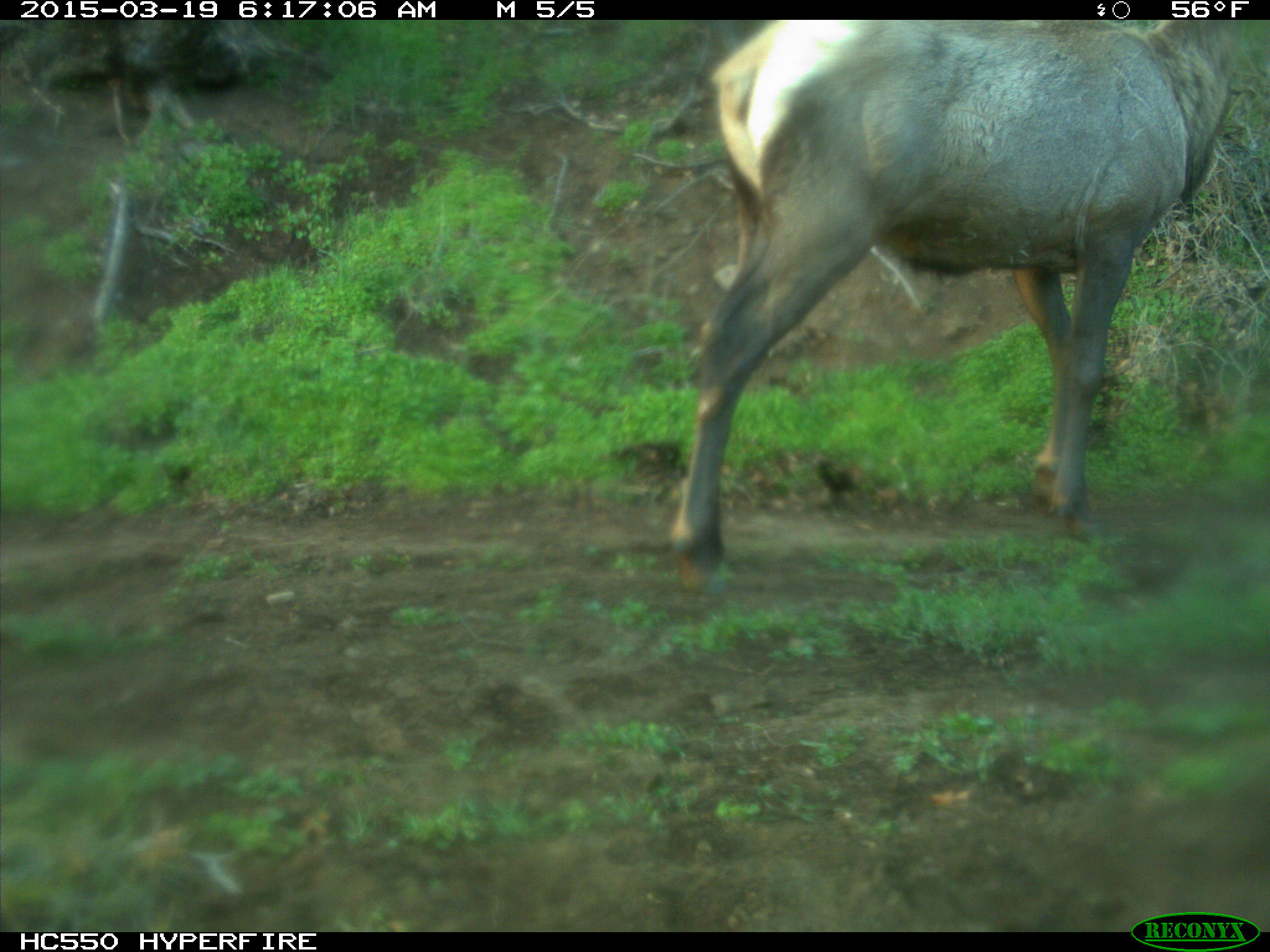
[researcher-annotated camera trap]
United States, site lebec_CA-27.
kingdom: Animalia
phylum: Chordata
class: Mammalia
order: Artiodactyla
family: Cervidae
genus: Cervus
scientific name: Cervus canadensis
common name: elk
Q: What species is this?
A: Cervus canadensis (elk).